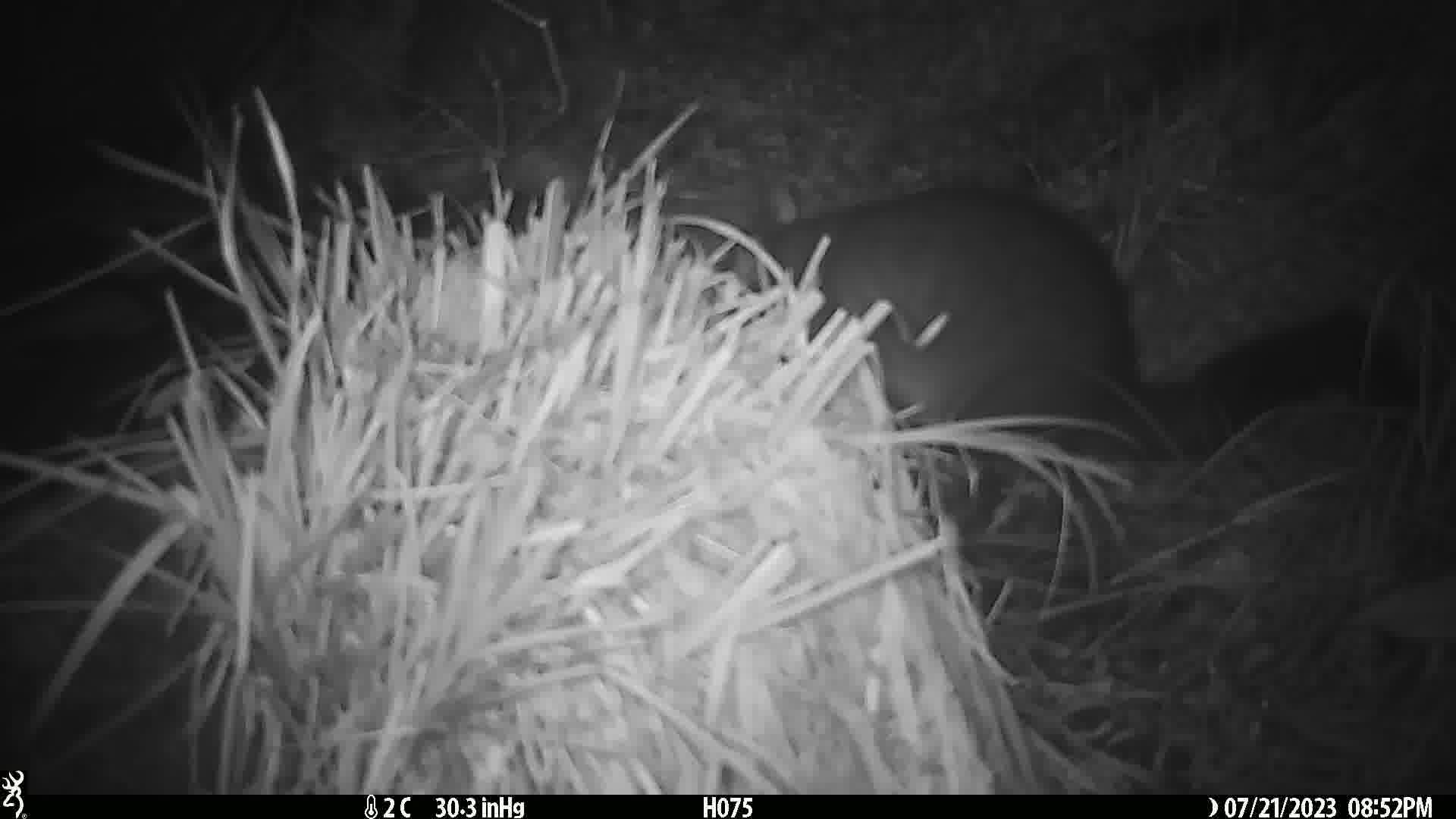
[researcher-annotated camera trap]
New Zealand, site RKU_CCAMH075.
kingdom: Animalia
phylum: Chordata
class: Mammalia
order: Diprotodontia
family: Phalangeridae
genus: Trichosurus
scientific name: Trichosurus vulpecula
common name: common brushtail possum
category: possum